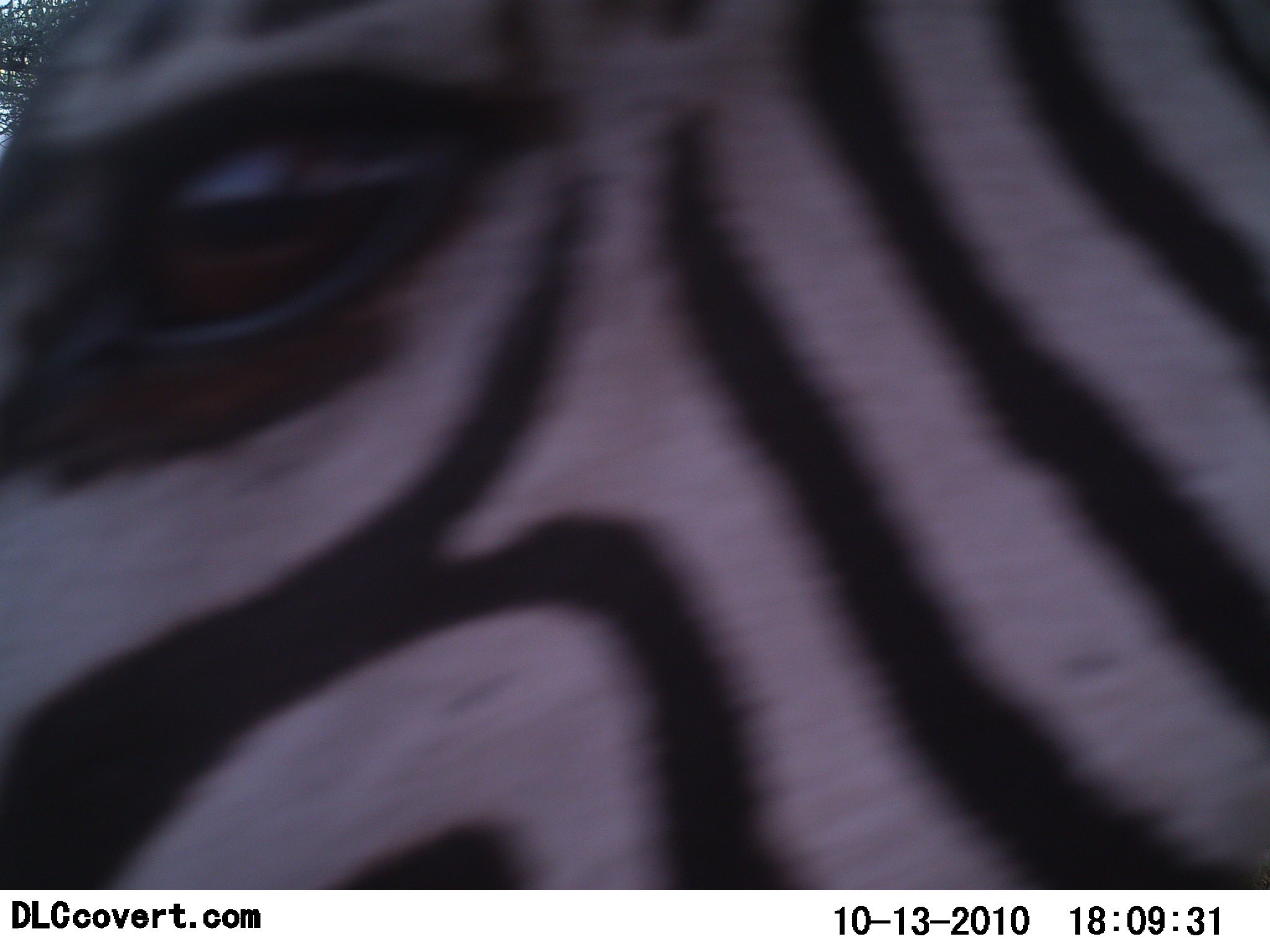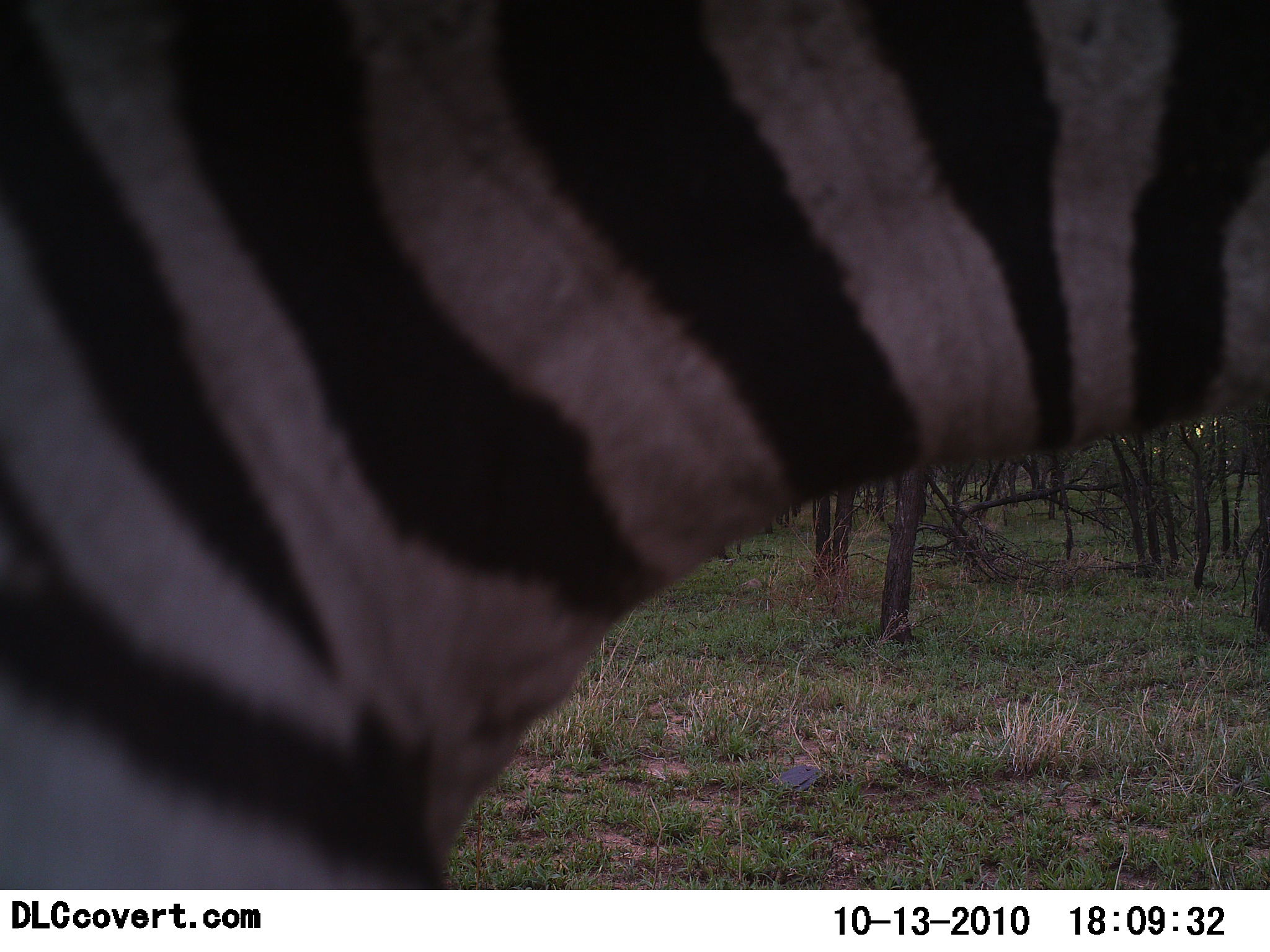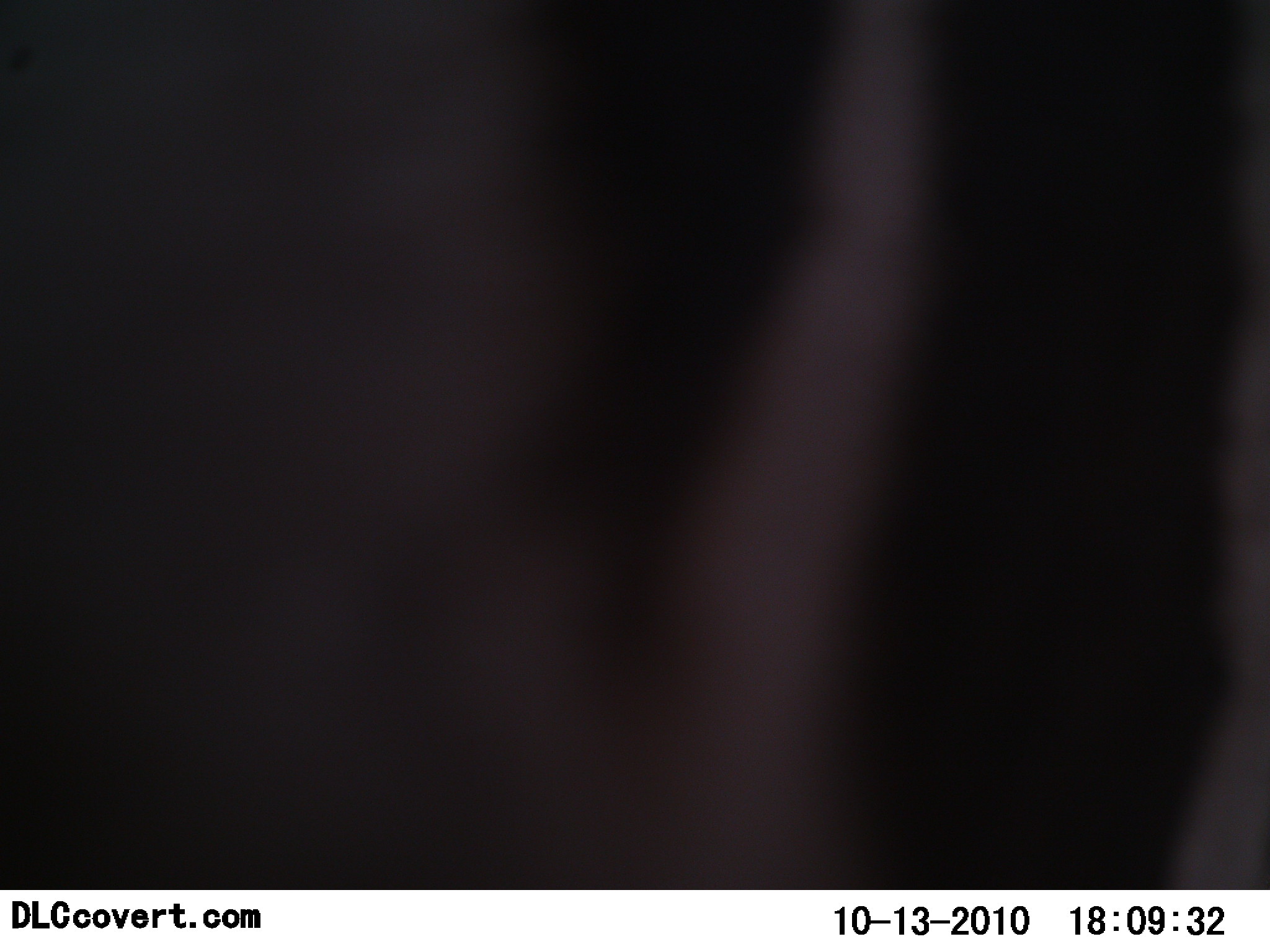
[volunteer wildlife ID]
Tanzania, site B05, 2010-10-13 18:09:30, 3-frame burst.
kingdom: Animalia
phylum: Chordata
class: Mammalia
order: Perissodactyla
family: Equidae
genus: Equus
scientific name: Equus quagga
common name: plains zebra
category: zebra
Zebra (plains zebra) (Equus quagga), count 1. Behavior (volunteer vote fractions): standing 50%, resting 0%, moving 50%, interacting 10%. Young present (vote fraction): 0%. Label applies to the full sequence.